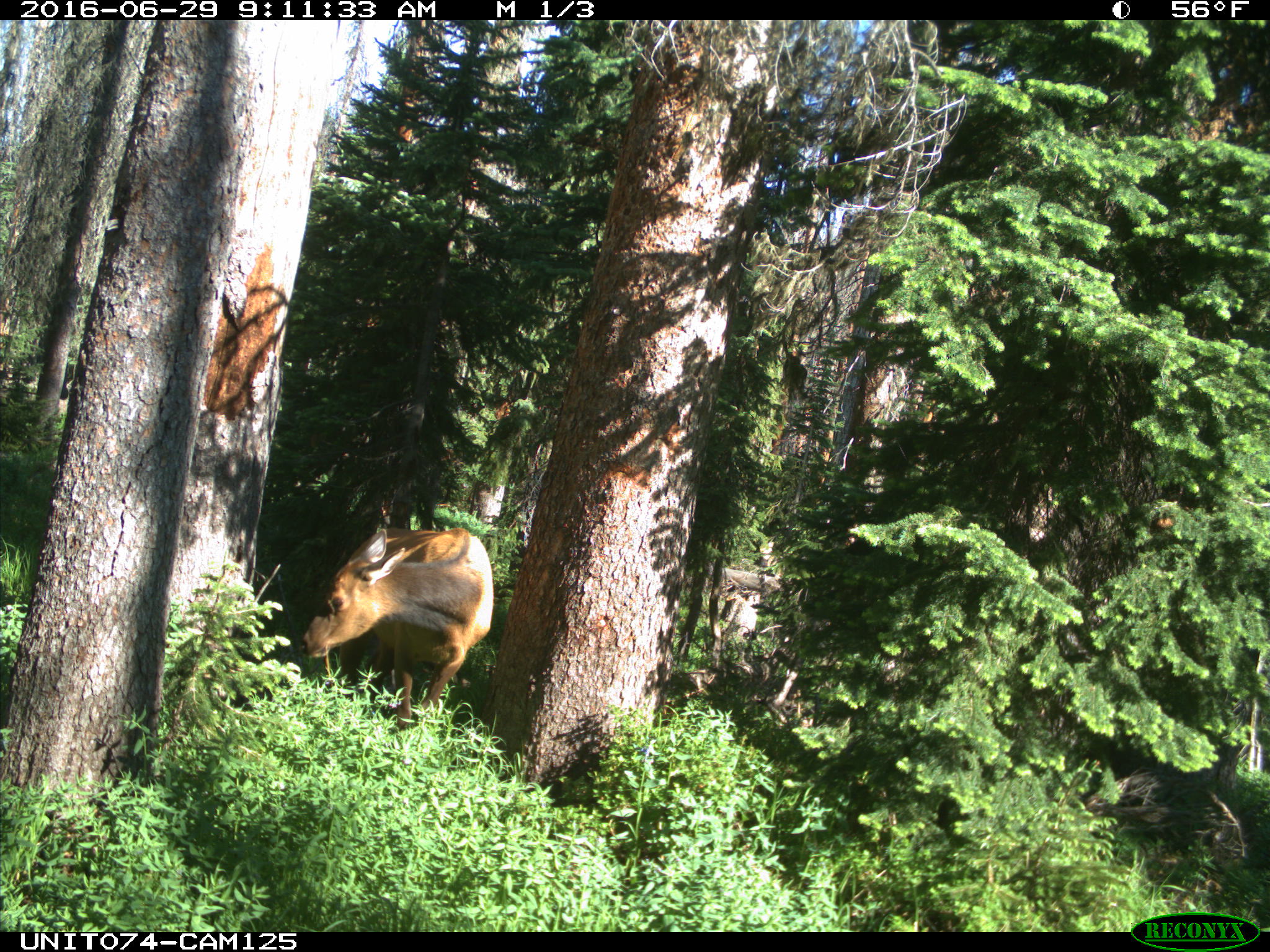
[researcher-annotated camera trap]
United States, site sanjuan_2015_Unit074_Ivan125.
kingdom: Animalia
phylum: Chordata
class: Mammalia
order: Artiodactyla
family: Cervidae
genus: Cervus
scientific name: Cervus elaphus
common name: red deer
Cervus elaphus (red deer).